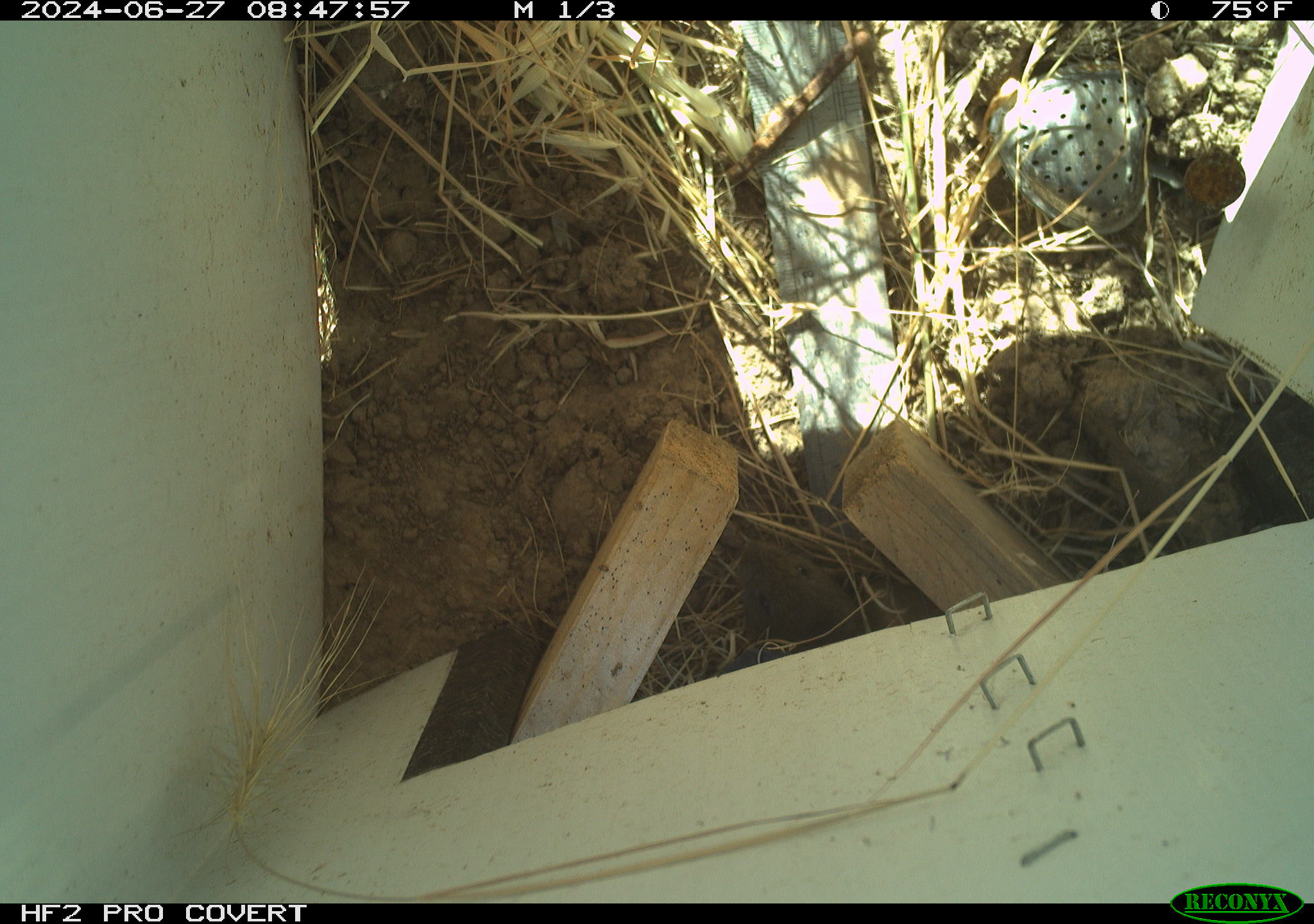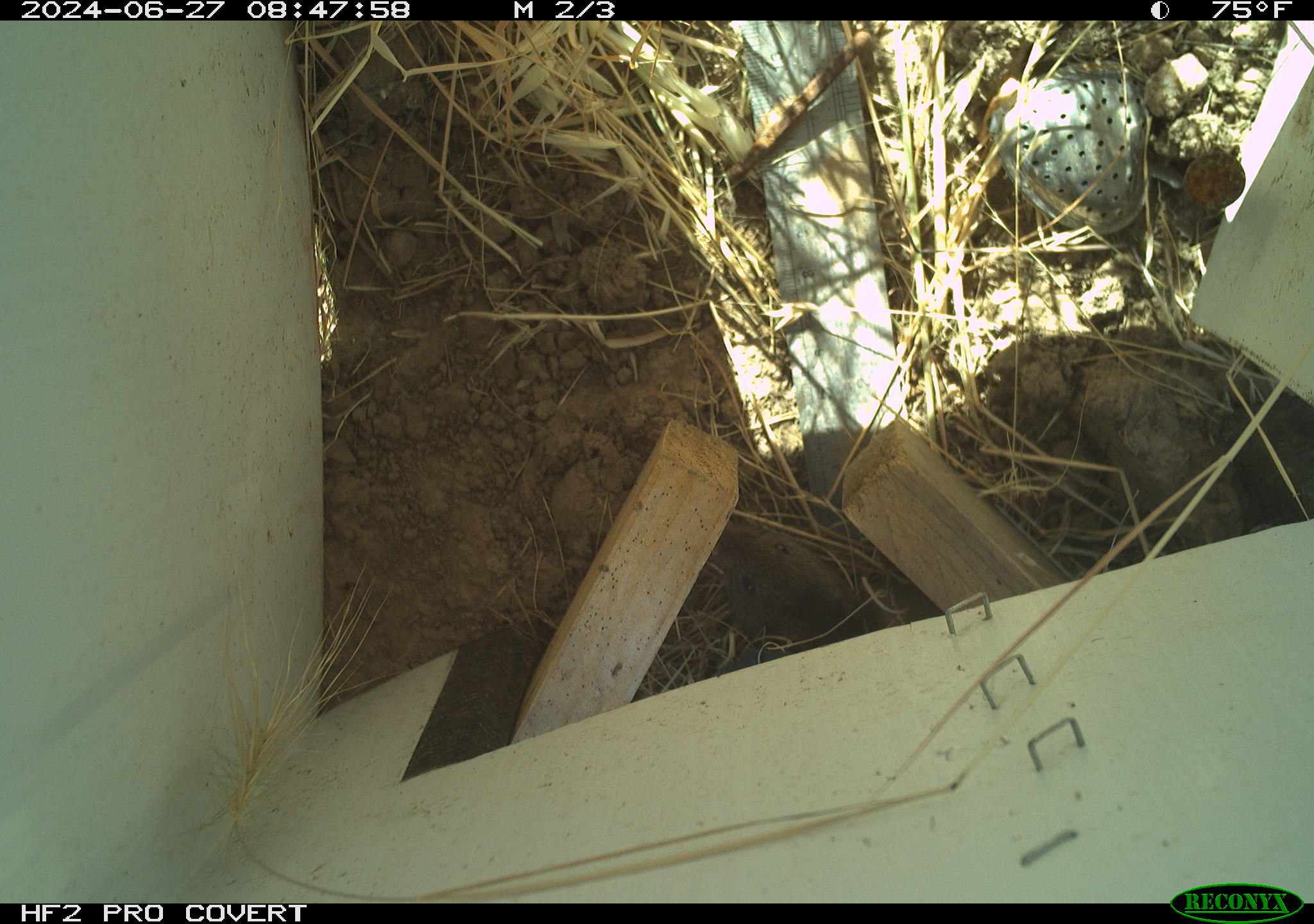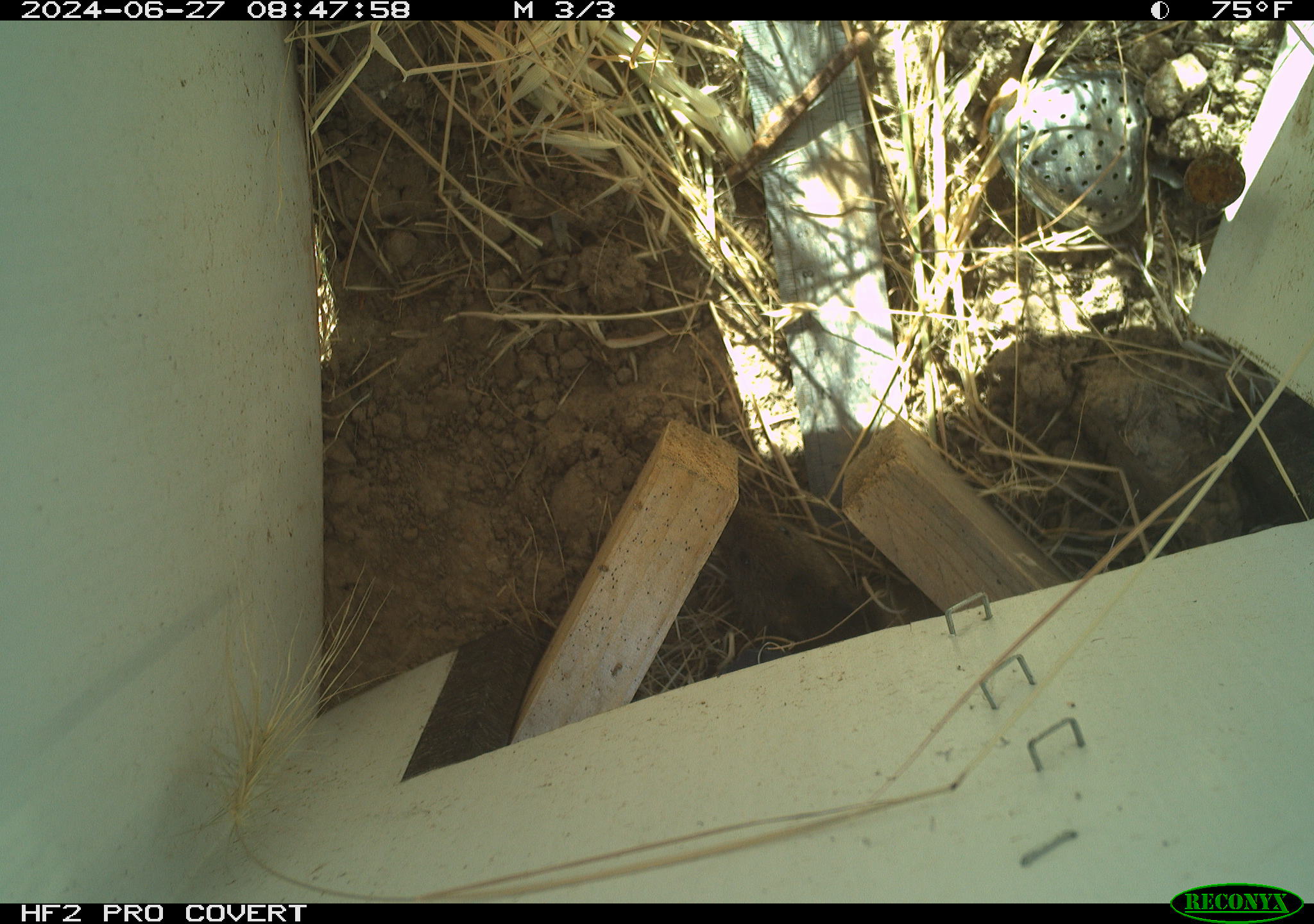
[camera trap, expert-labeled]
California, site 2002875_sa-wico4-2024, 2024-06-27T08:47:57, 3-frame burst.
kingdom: Animalia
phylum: Chordata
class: Mammalia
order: Rodentia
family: Cricetidae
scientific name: Arvicolinae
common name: voles, lemmings, and muskrats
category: arvicolinae subfamily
Arvicolinae subfamily (voles, lemmings, and muskrats) (Arvicolinae).